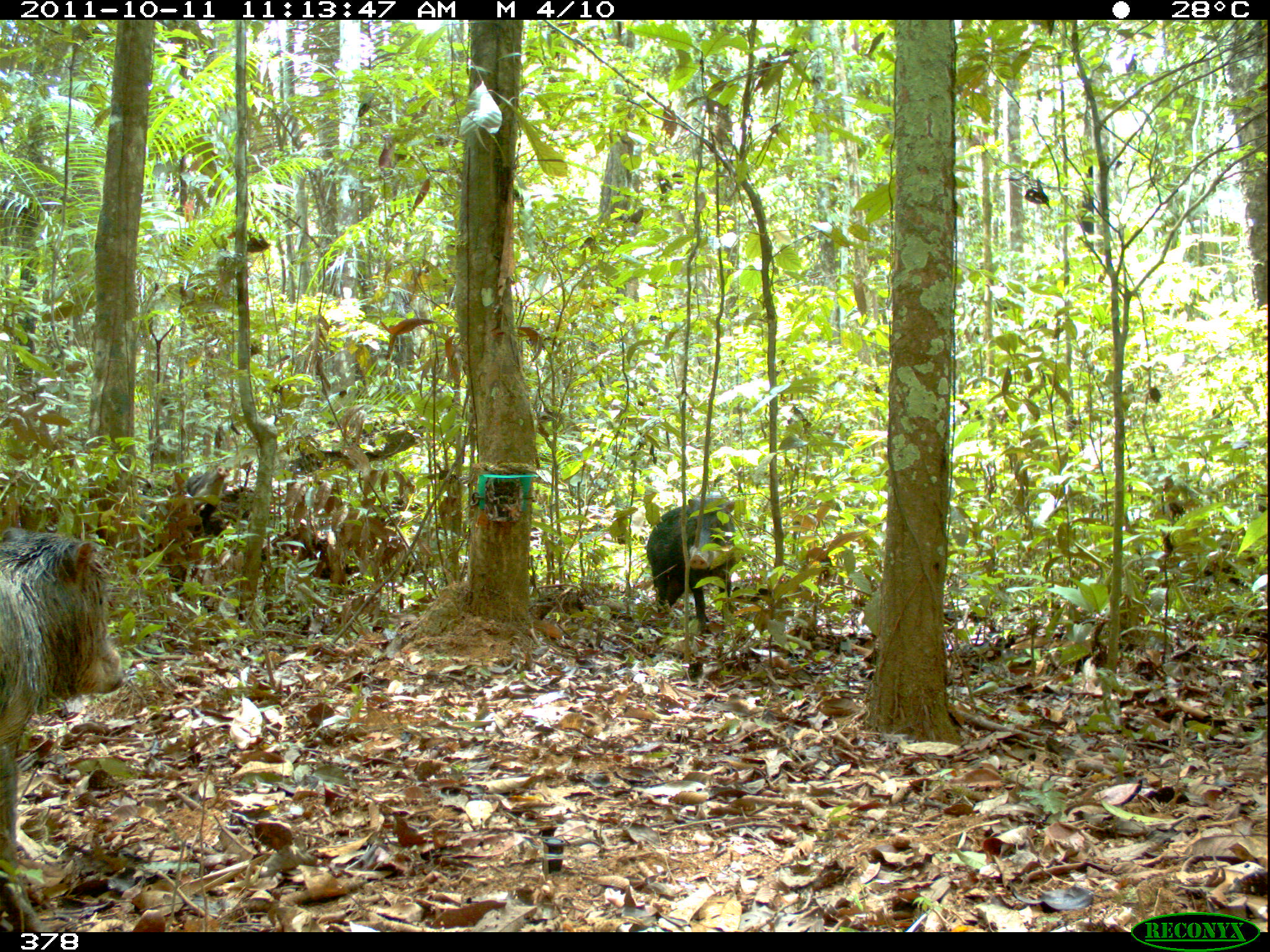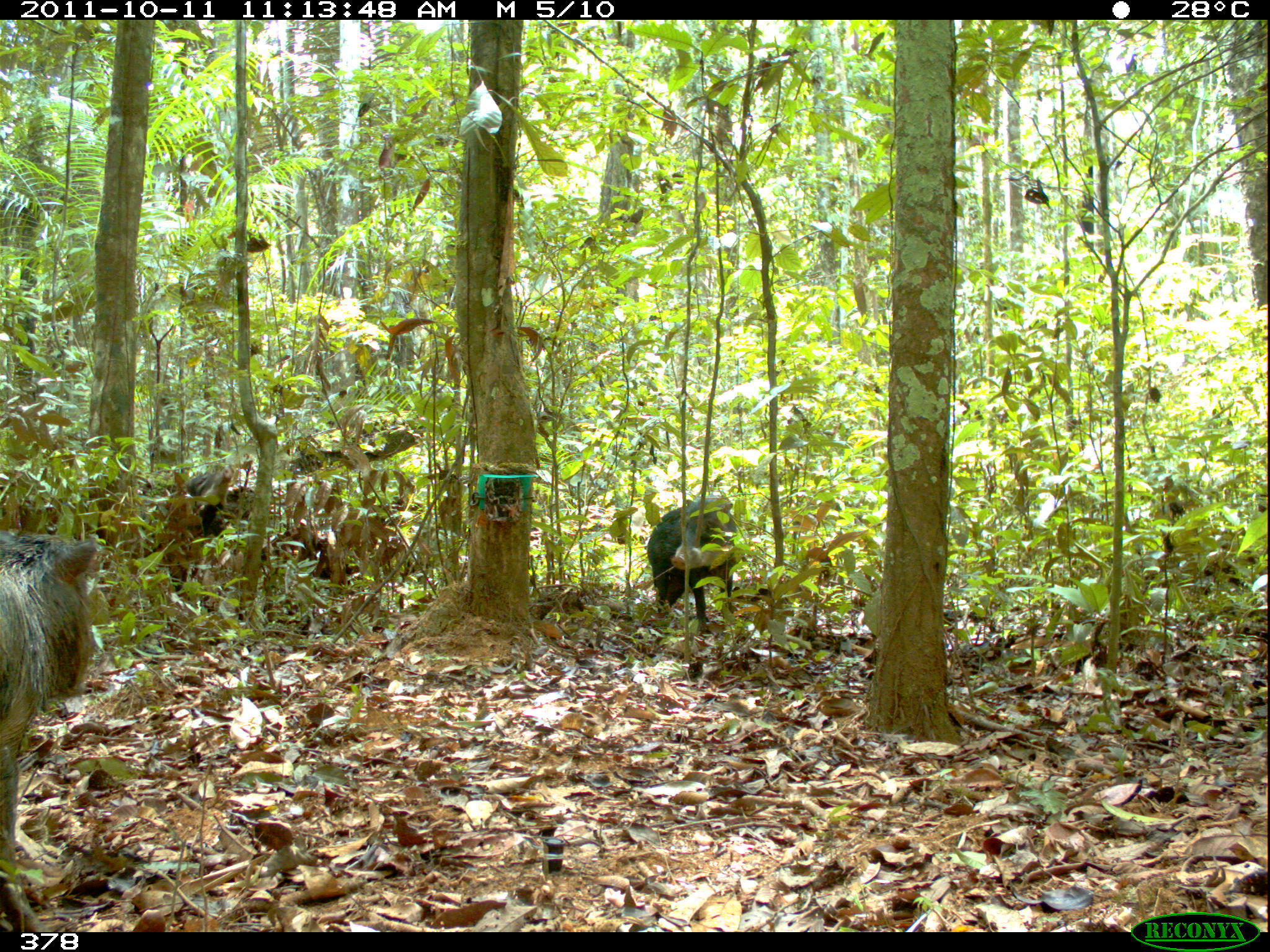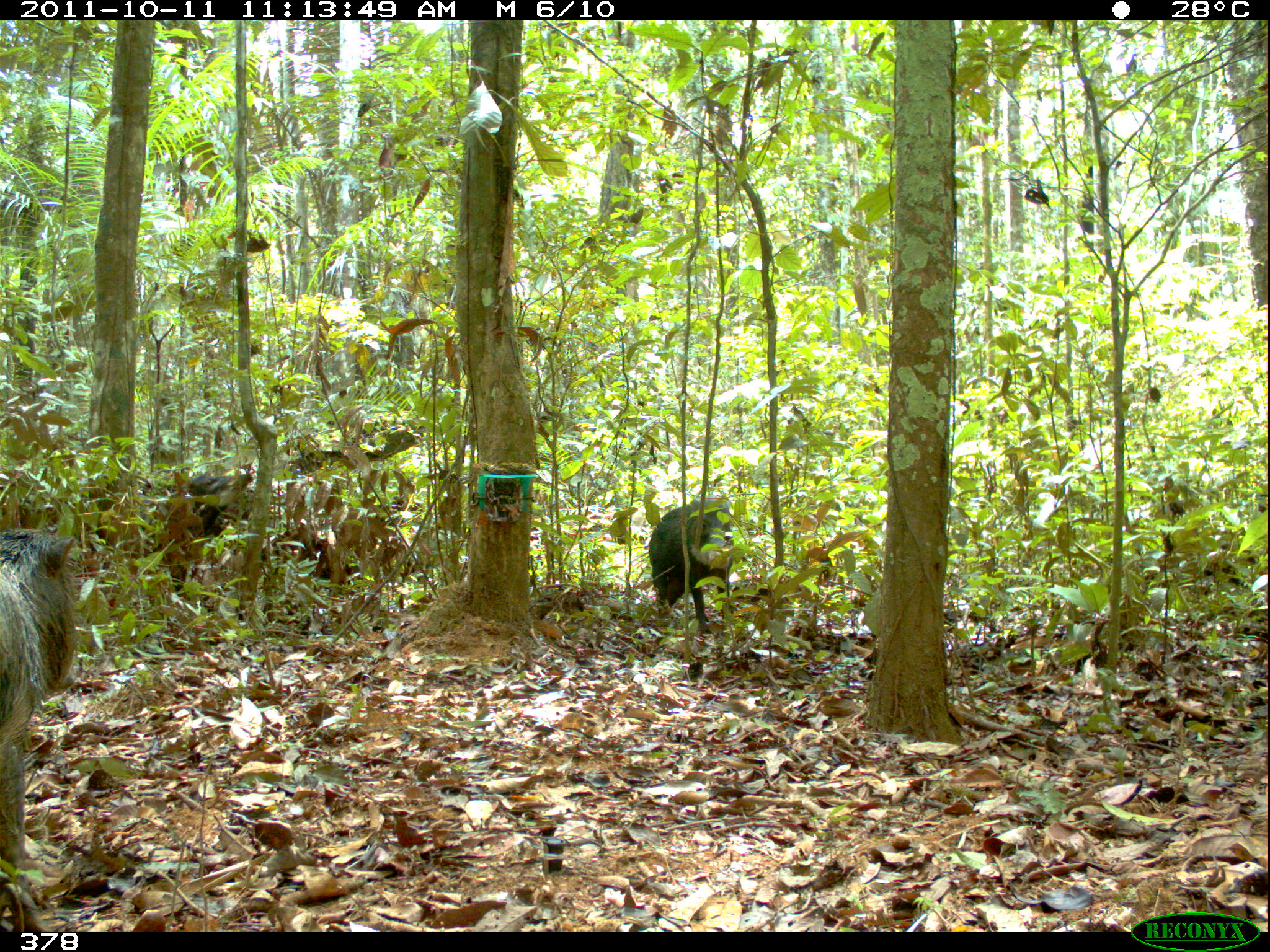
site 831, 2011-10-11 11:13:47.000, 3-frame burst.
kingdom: Animalia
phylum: Chordata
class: Mammalia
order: Artiodactyla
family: Tayassuidae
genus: Tayassu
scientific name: Tayassu pecari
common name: white-lipped peccary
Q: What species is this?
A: Tayassu pecari (white-lipped peccary).